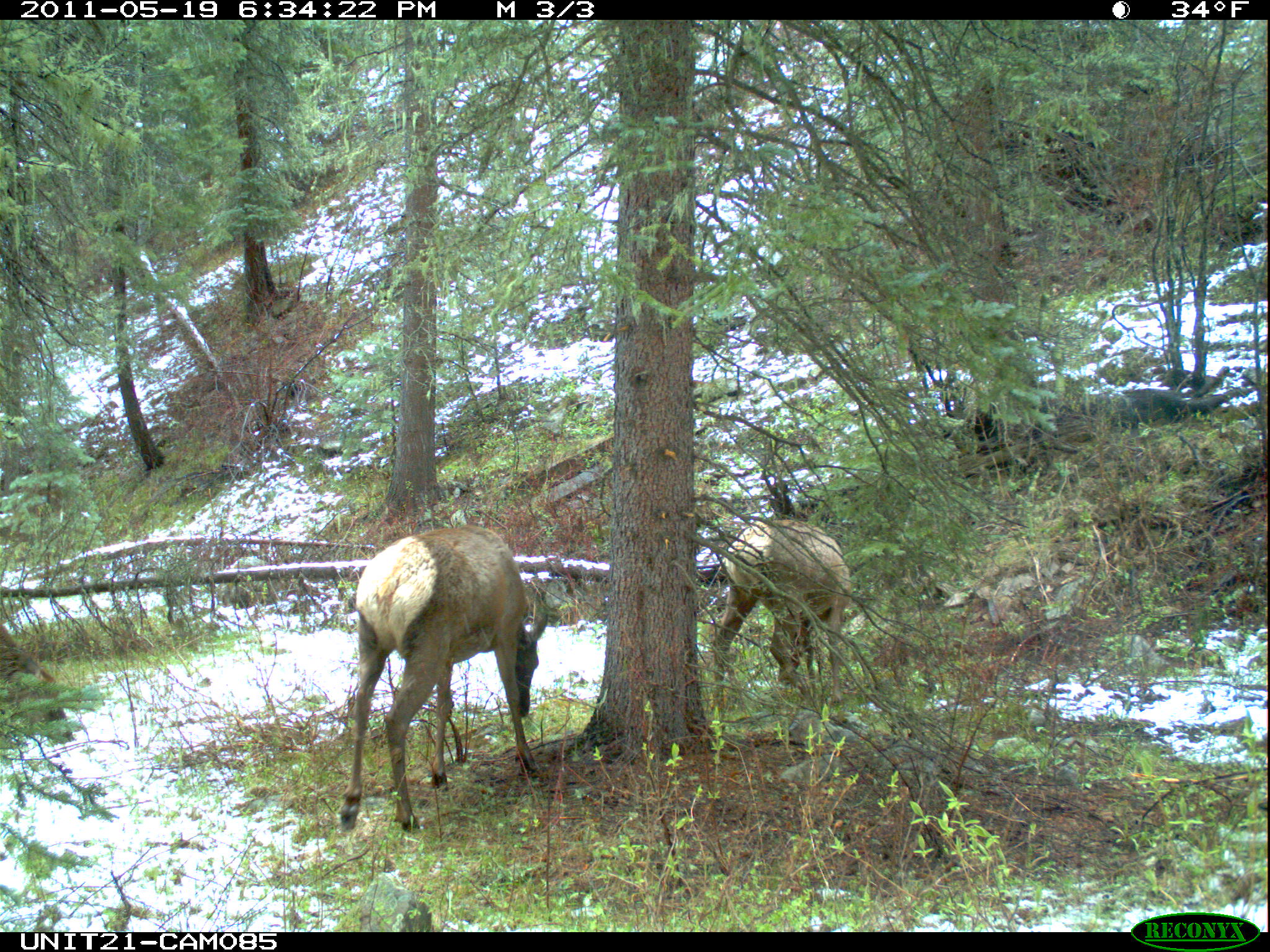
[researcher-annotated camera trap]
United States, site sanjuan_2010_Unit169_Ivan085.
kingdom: Animalia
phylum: Chordata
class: Mammalia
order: Artiodactyla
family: Cervidae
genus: Cervus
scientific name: Cervus elaphus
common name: red deer